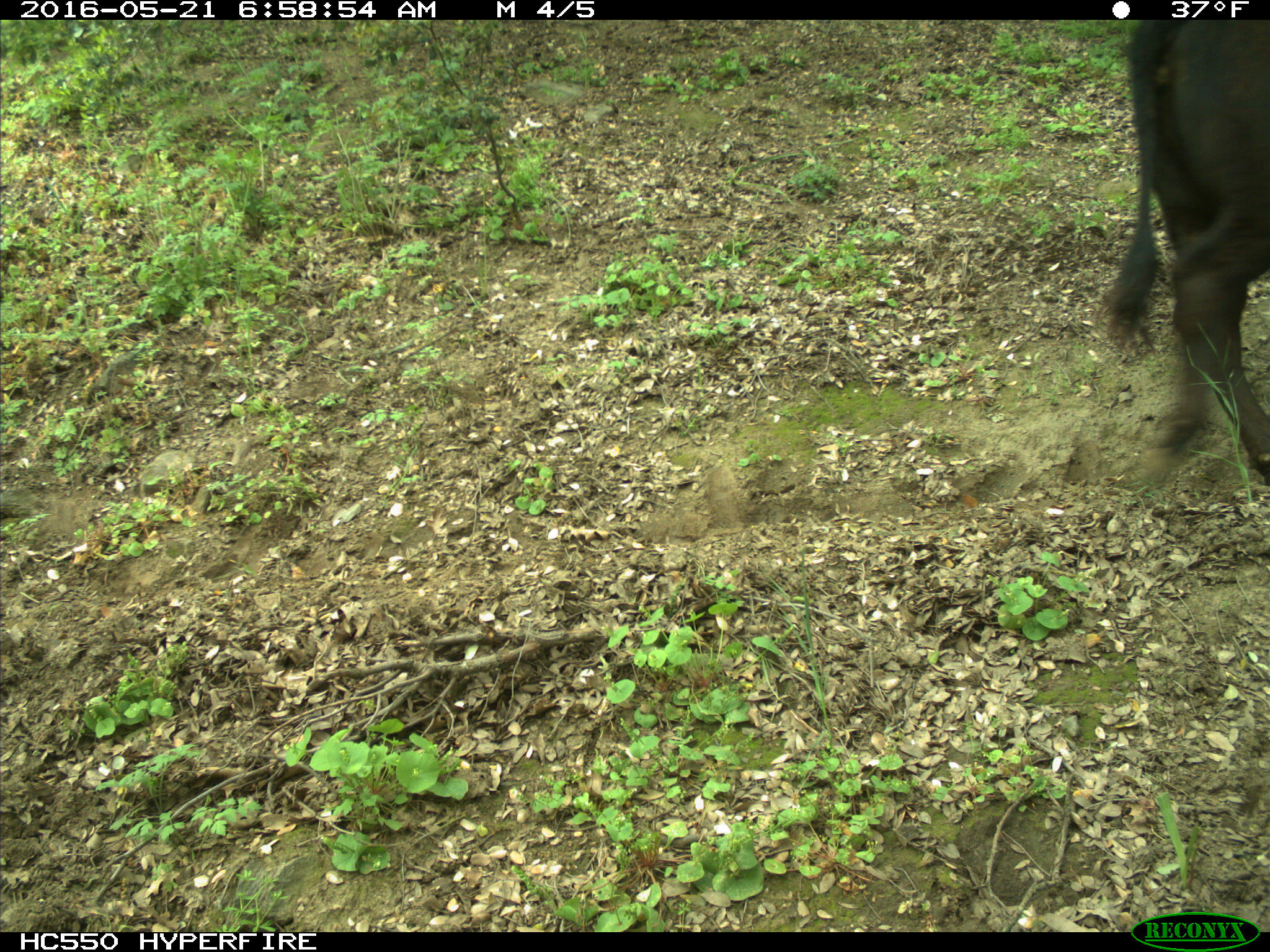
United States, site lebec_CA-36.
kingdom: Animalia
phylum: Chordata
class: Mammalia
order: Artiodactyla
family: Bovidae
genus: Bos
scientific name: Bos taurus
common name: domestic cow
Bos taurus (domestic cow).